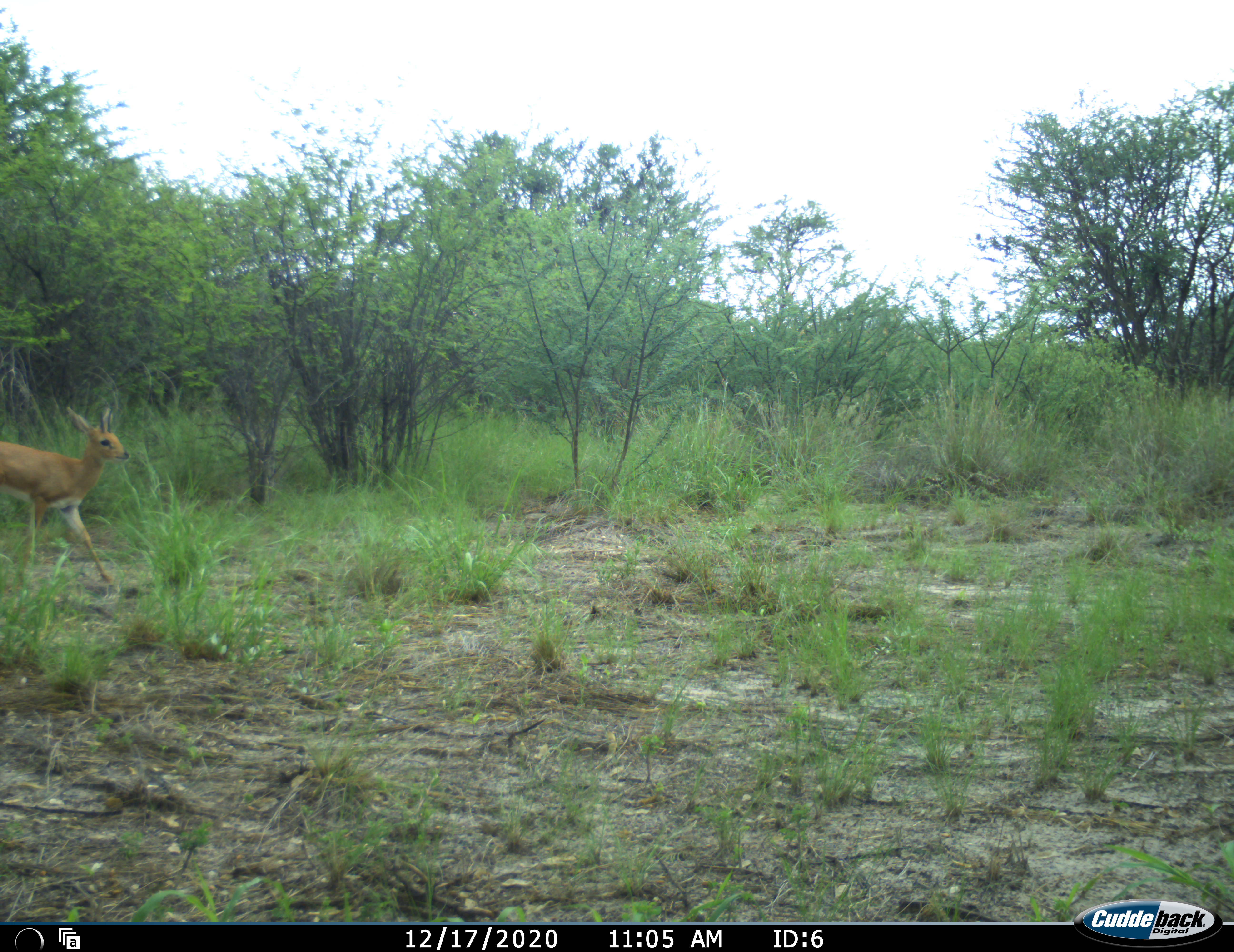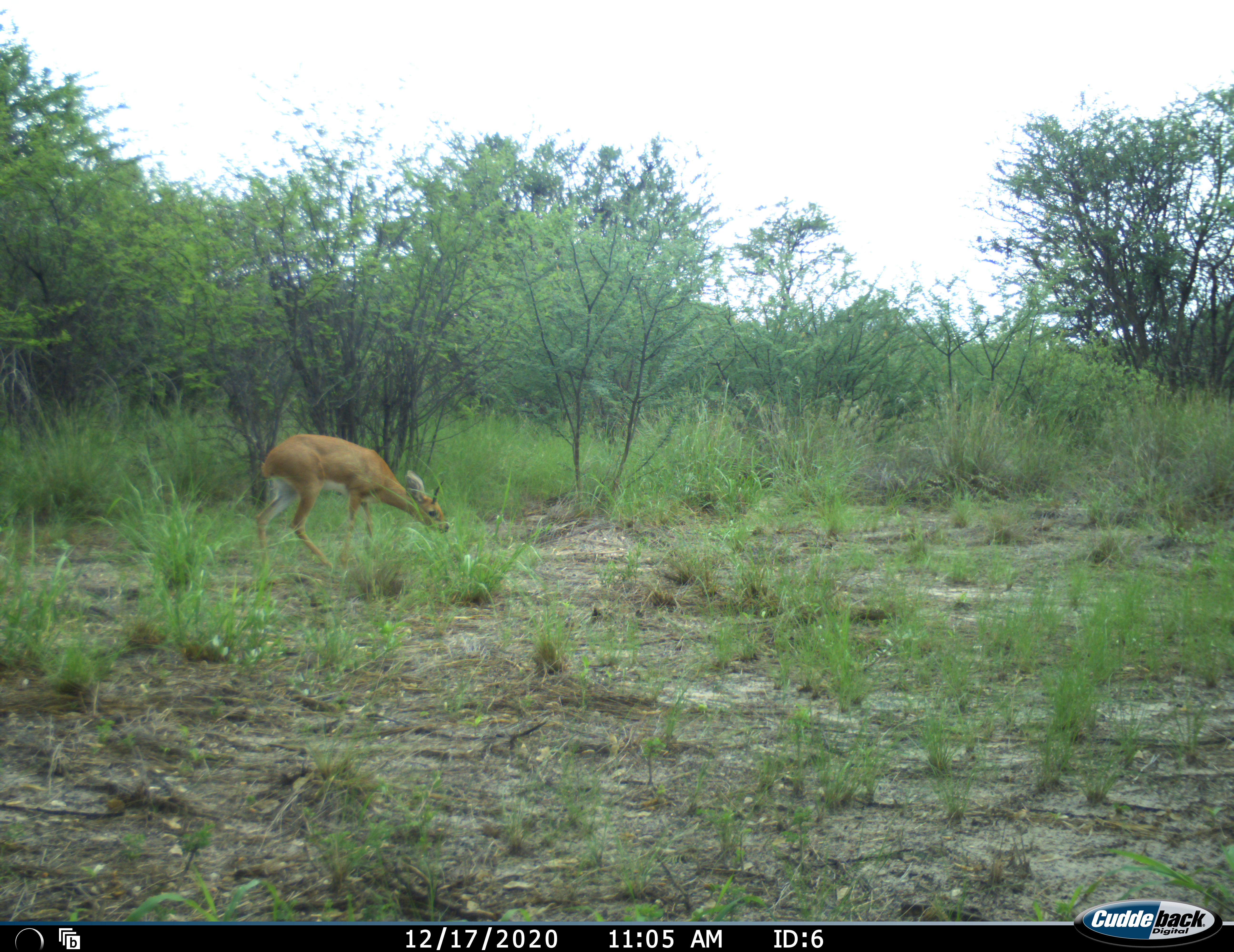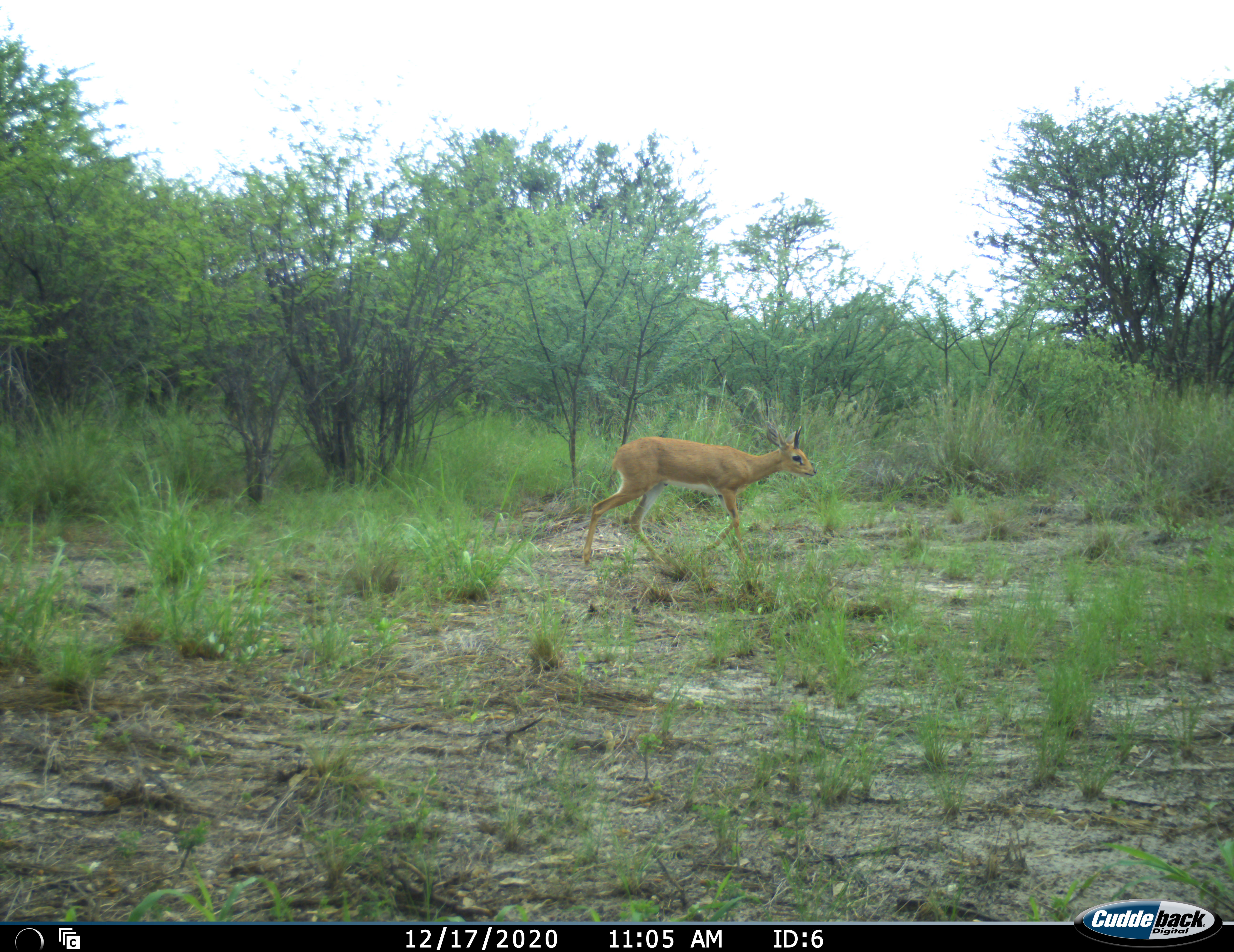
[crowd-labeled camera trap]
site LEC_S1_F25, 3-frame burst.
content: unidentified animal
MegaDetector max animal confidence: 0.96